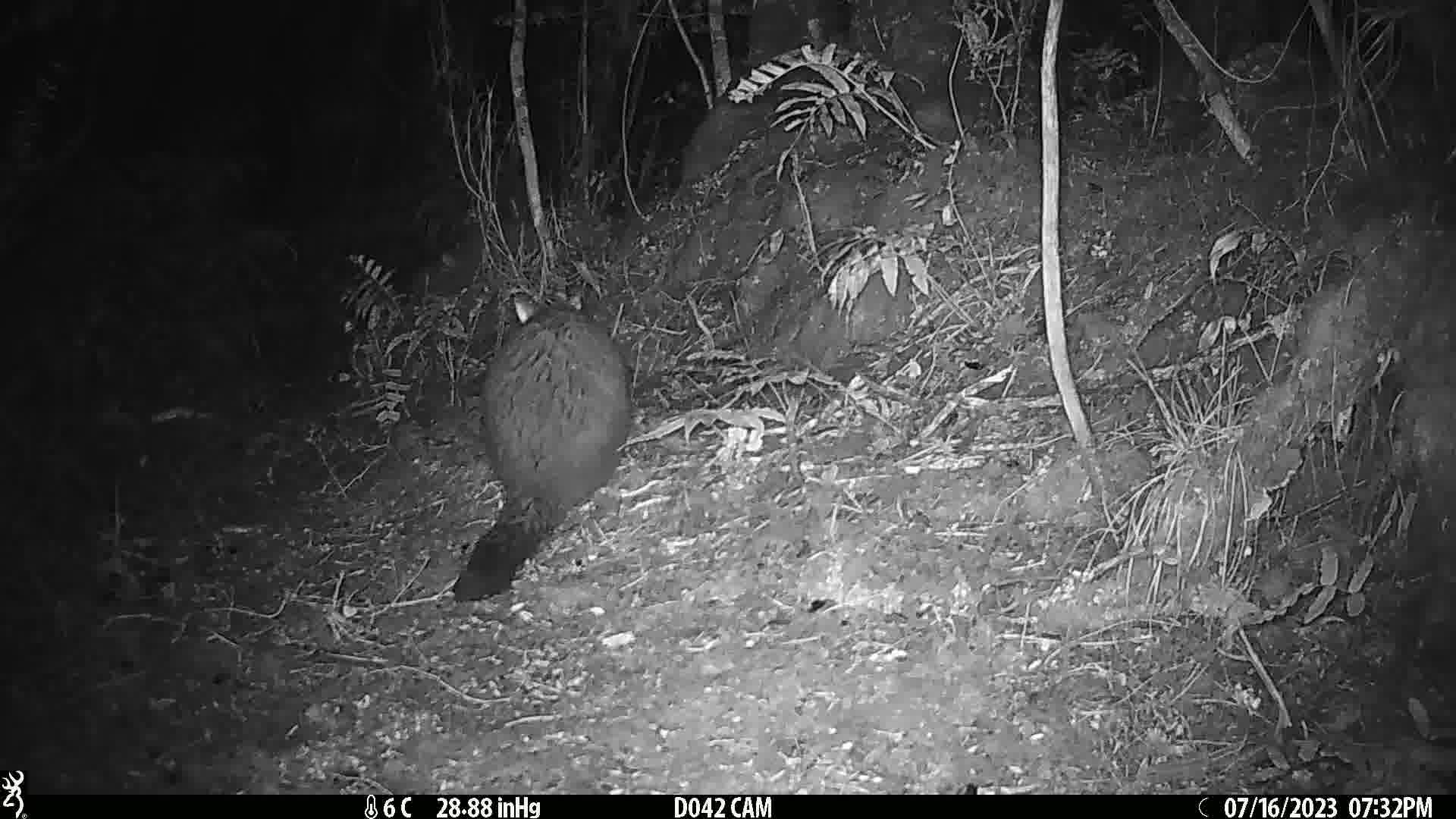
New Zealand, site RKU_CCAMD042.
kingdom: Animalia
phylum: Chordata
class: Mammalia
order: Diprotodontia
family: Phalangeridae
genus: Trichosurus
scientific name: Trichosurus vulpecula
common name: common brushtail possum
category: possum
Possum (common brushtail possum) (Trichosurus vulpecula).